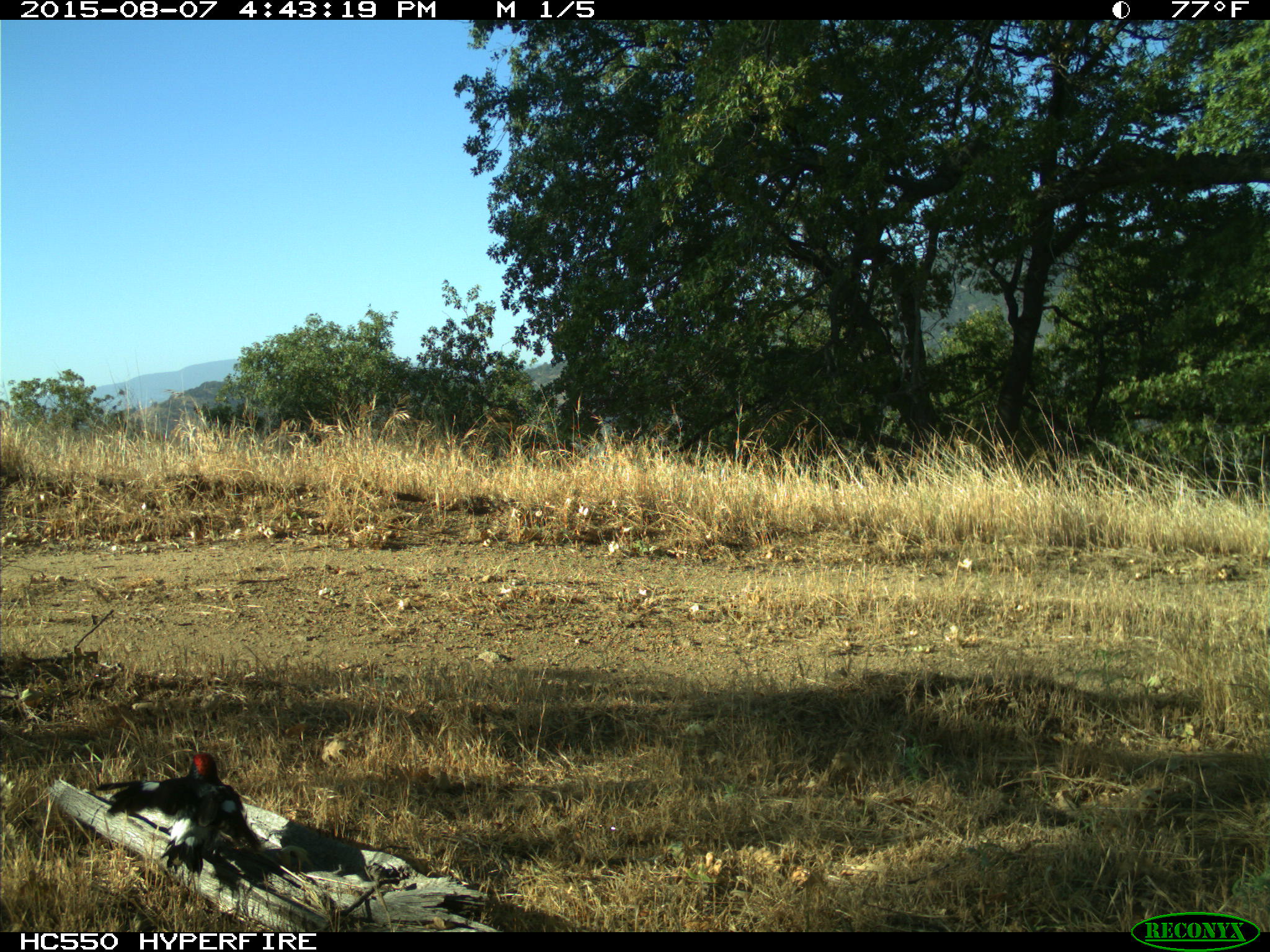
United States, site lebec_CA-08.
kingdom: Animalia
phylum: Chordata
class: Aves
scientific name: Aves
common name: birds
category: unidentified bird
Unidentified bird (birds) (Aves).